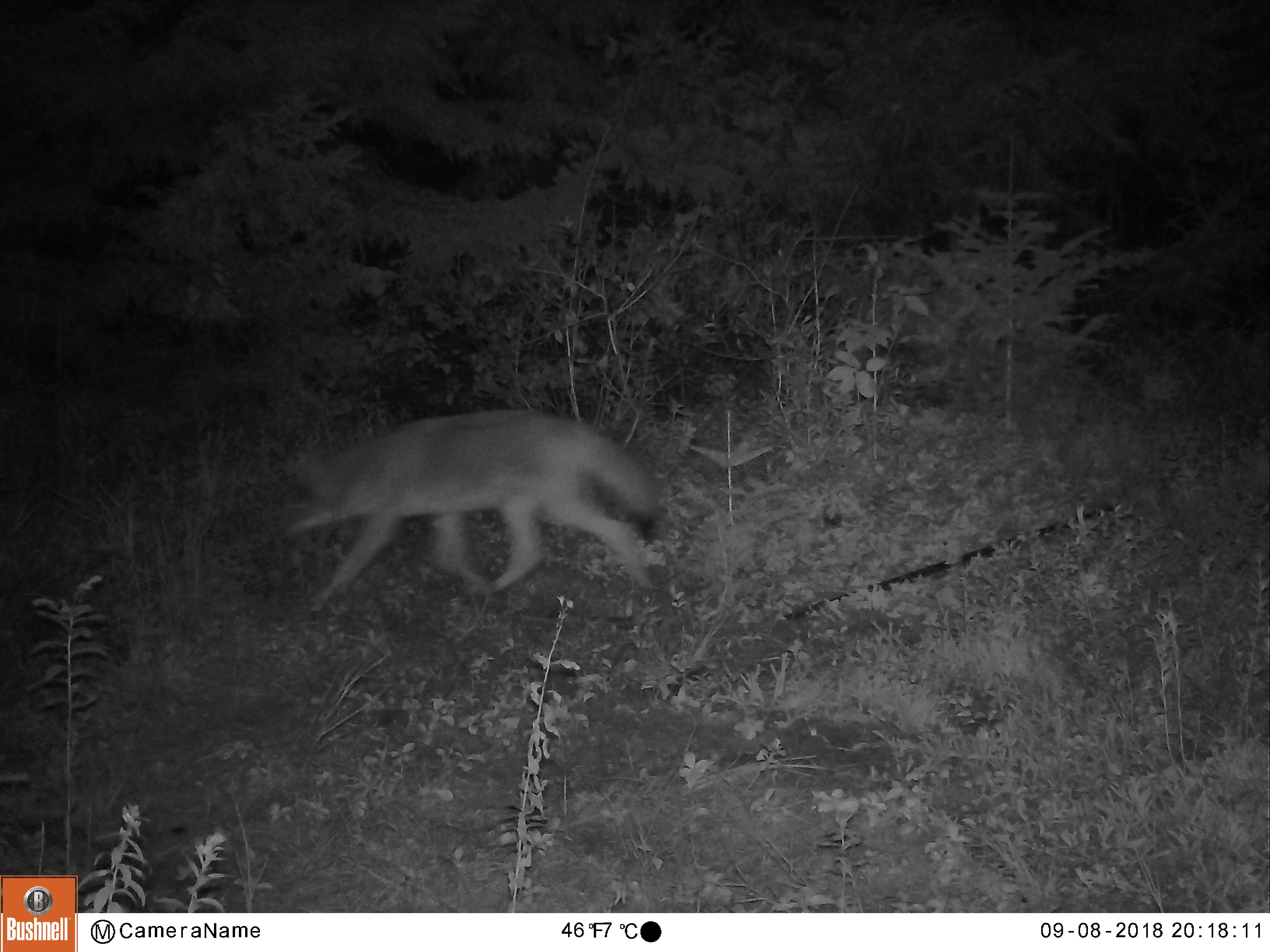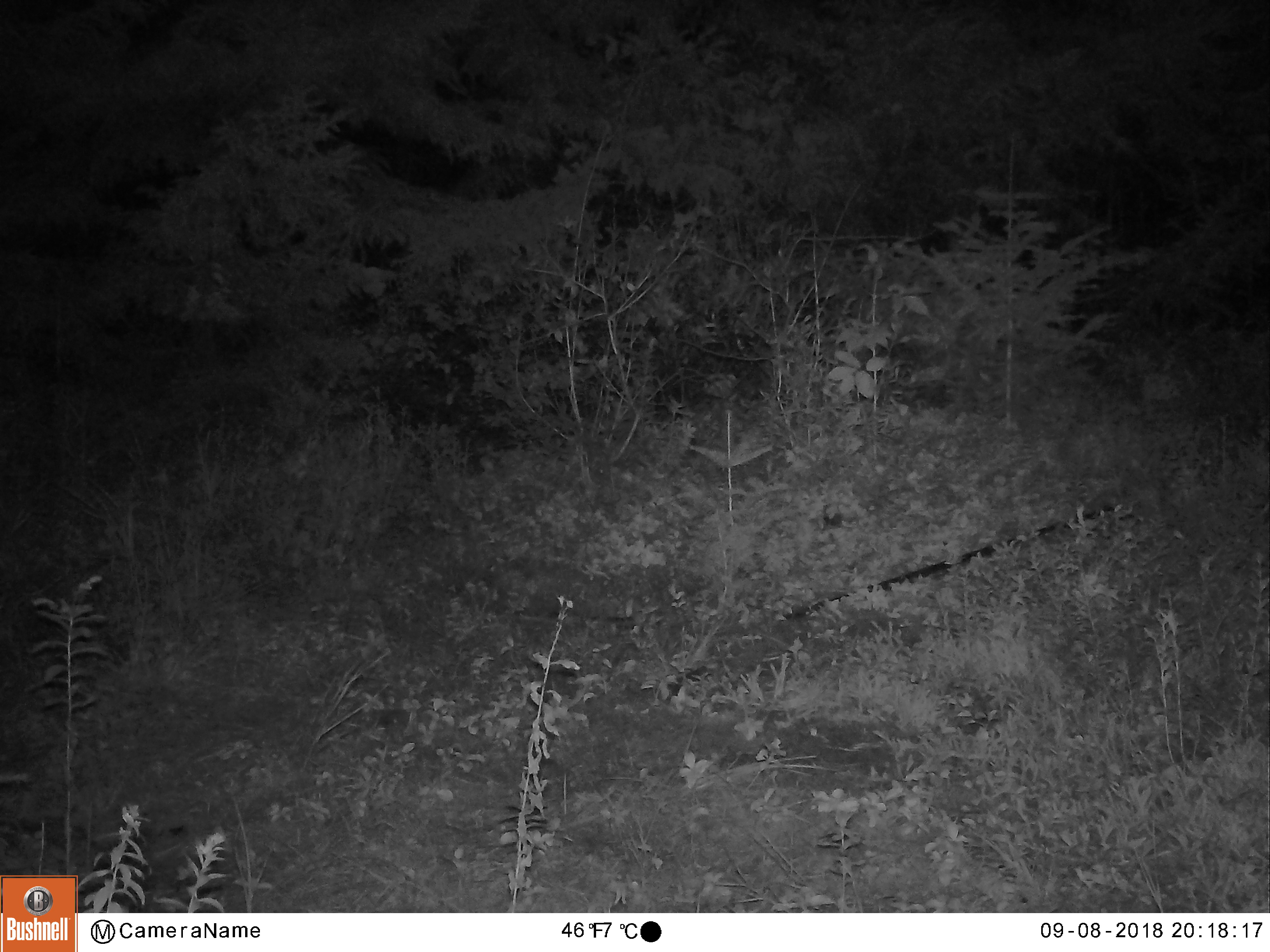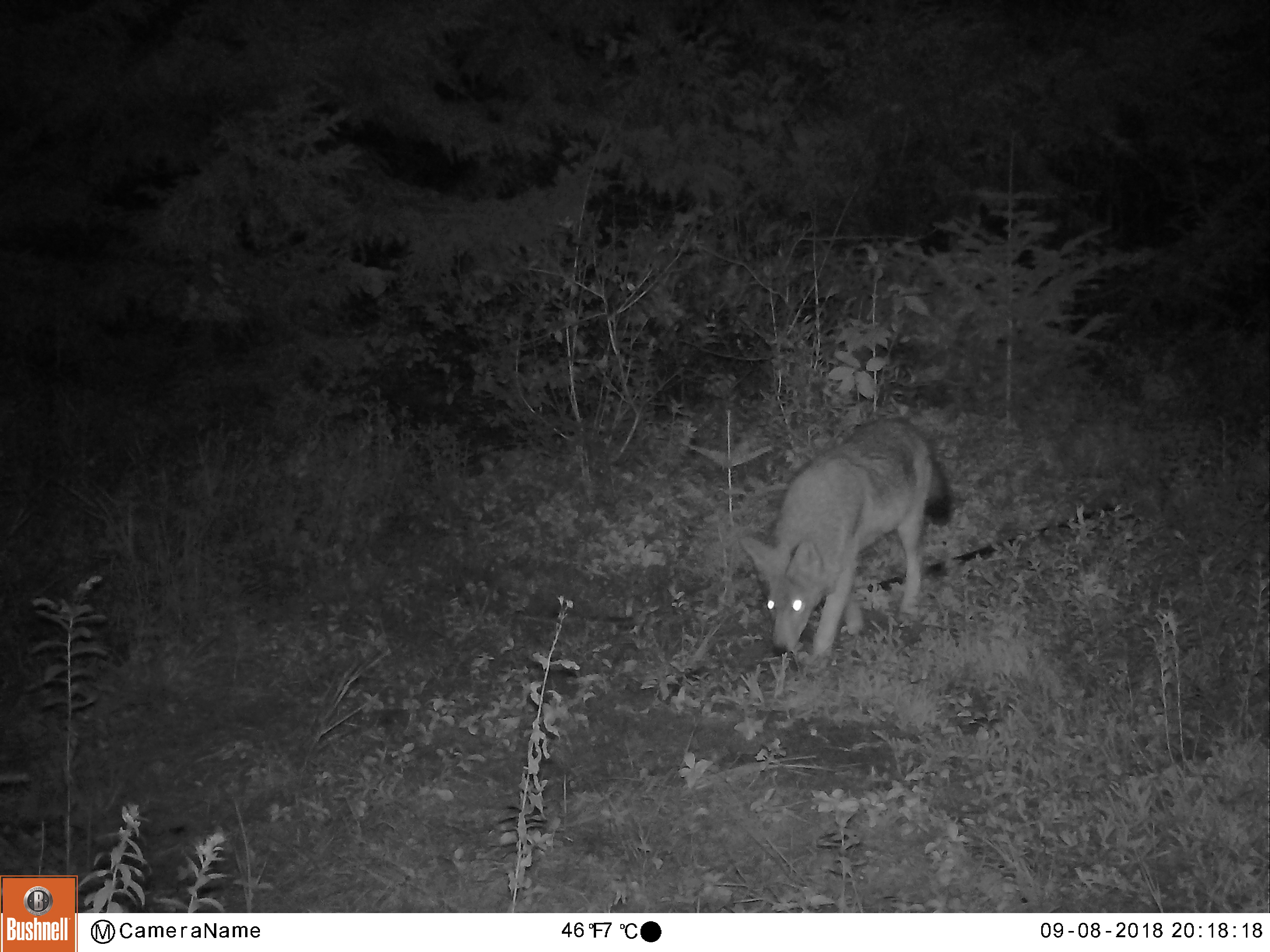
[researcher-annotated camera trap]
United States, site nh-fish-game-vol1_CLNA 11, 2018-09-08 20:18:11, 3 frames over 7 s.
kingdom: Animalia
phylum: Chordata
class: Mammalia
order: Carnivora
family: Canidae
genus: Canis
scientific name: Canis latrans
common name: coyote